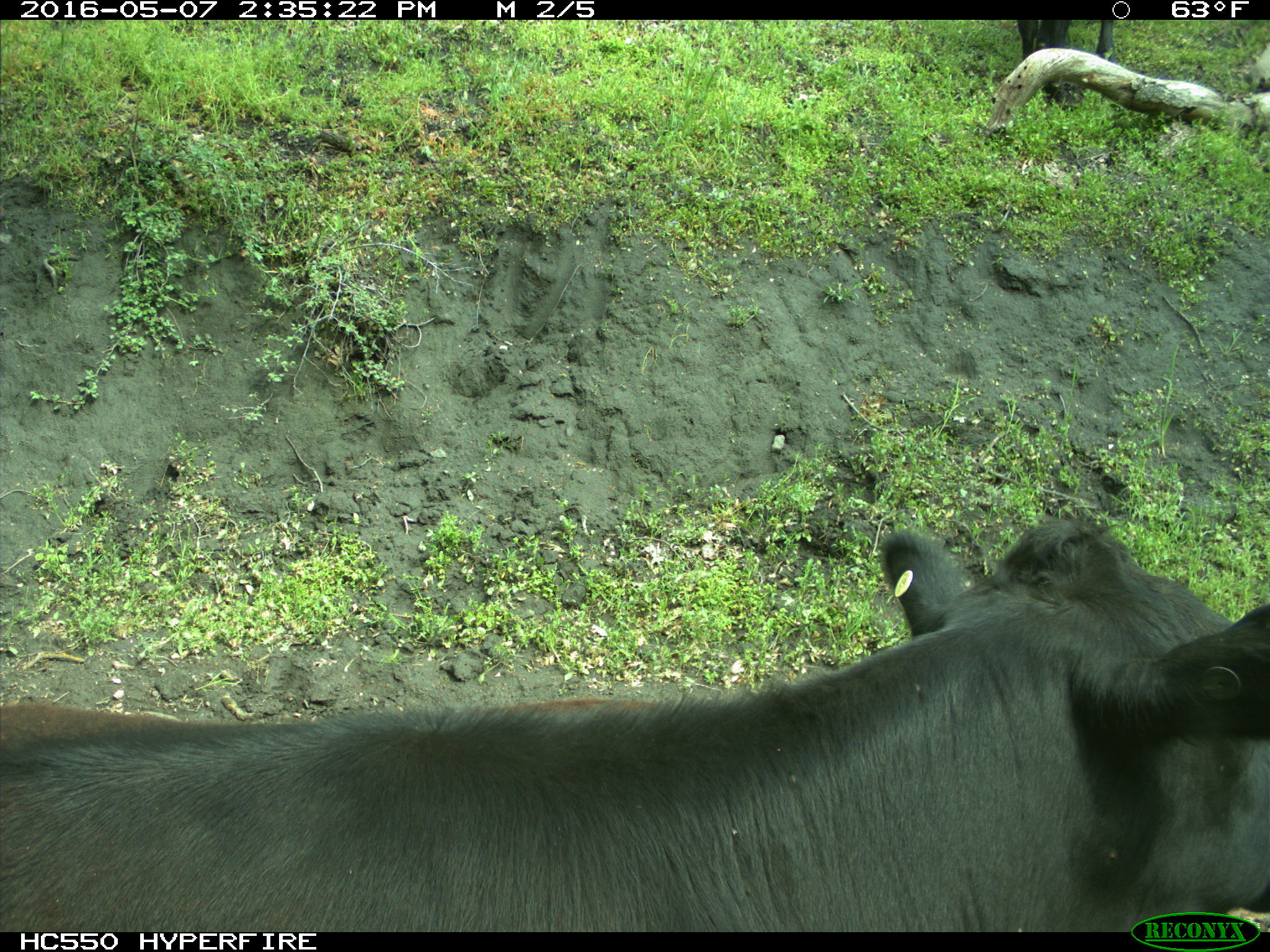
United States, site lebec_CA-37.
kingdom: Animalia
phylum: Chordata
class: Mammalia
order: Artiodactyla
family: Bovidae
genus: Bos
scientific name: Bos taurus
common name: domestic cow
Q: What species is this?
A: Bos taurus (domestic cow).